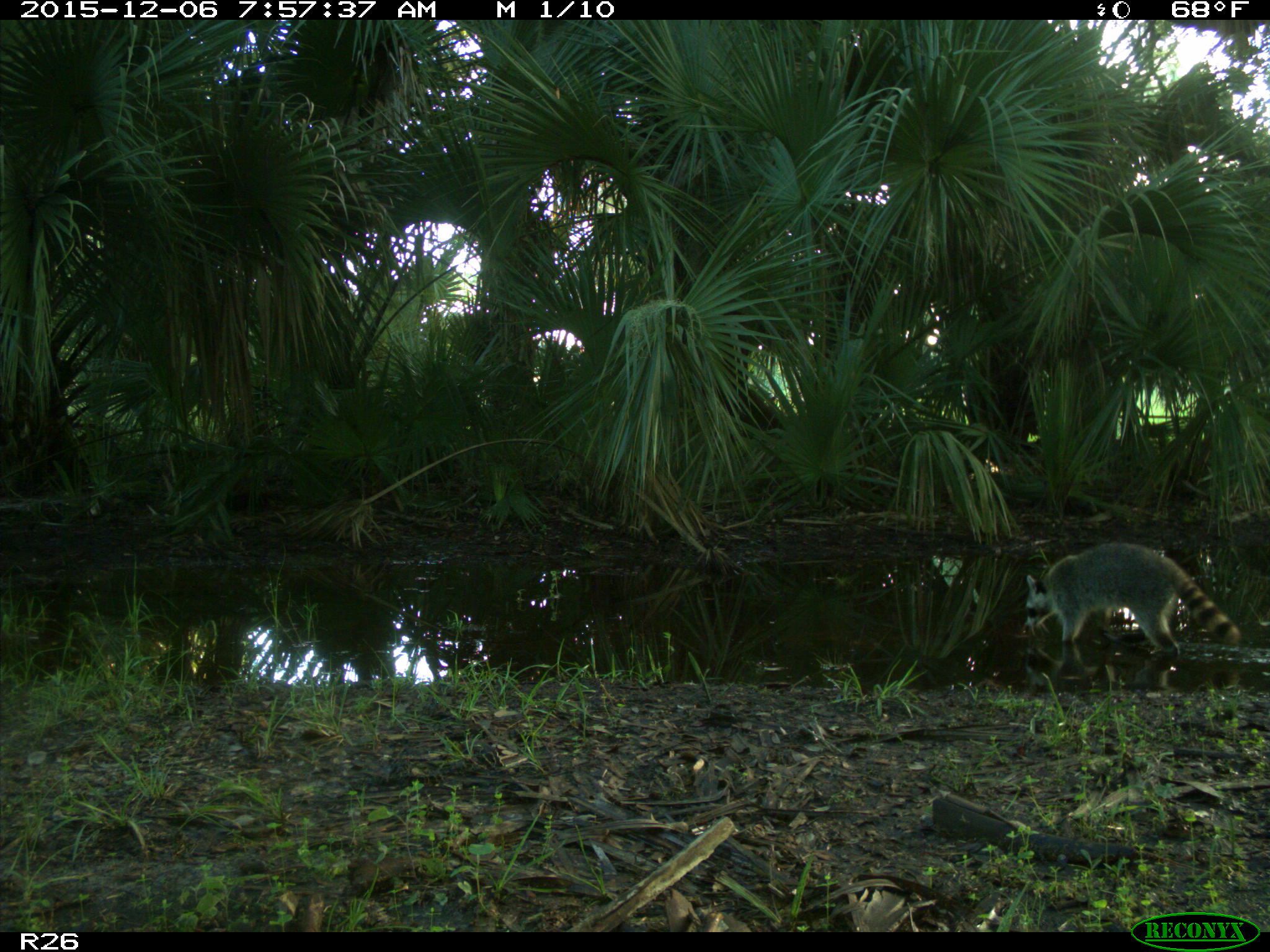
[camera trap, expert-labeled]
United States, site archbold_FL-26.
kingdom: Animalia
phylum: Chordata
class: Mammalia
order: Carnivora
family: Procyonidae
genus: Procyon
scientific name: Procyon lotor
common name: common raccoon